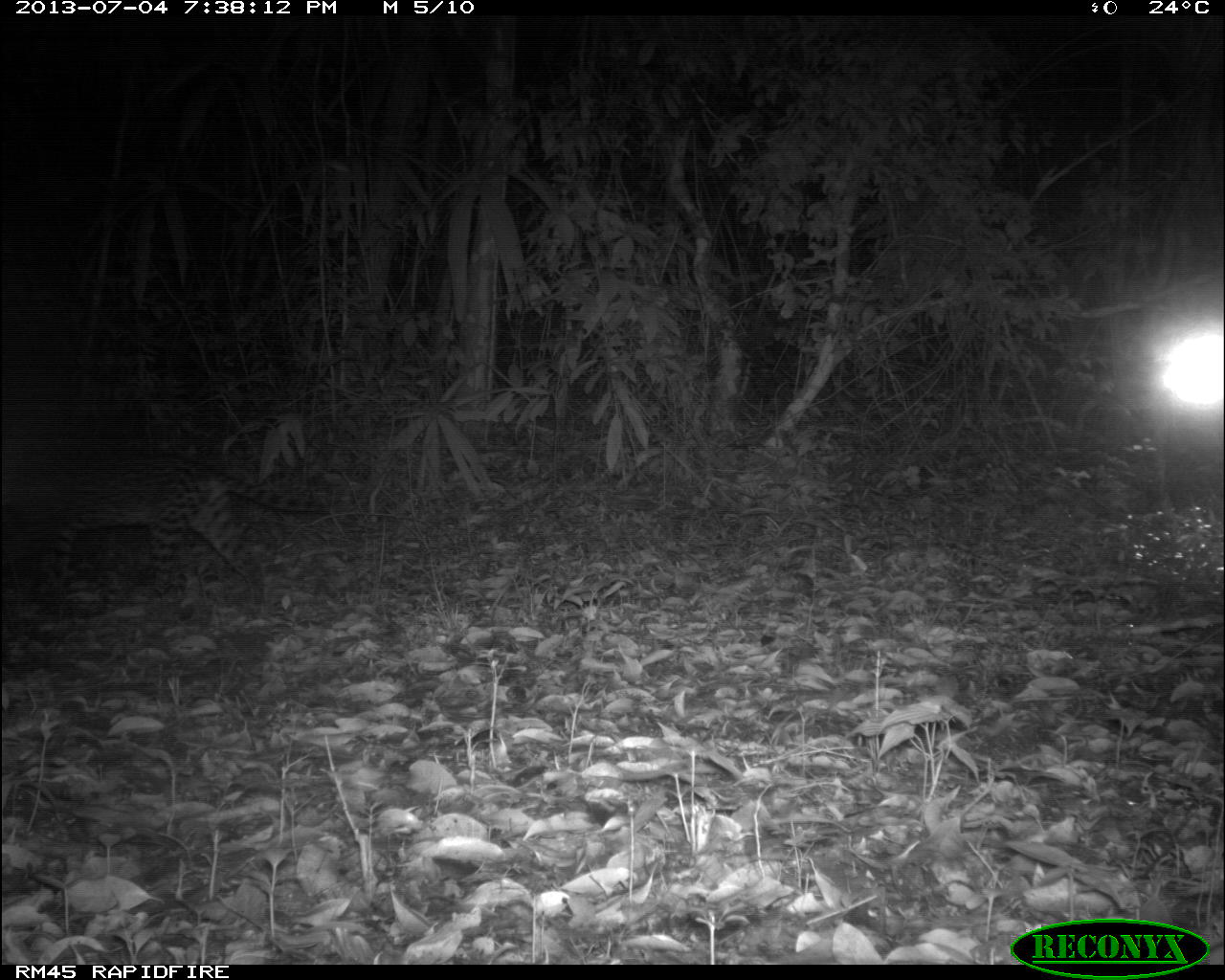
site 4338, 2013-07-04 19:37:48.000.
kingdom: Animalia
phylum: Chordata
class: Mammalia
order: Carnivora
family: Felidae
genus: Leopardus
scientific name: Leopardus pardalis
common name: ocelot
Leopardus pardalis (ocelot), count 1, sex female.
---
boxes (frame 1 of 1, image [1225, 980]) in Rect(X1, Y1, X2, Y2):
leopardus pardalis: Rect(0, 451, 327, 614)